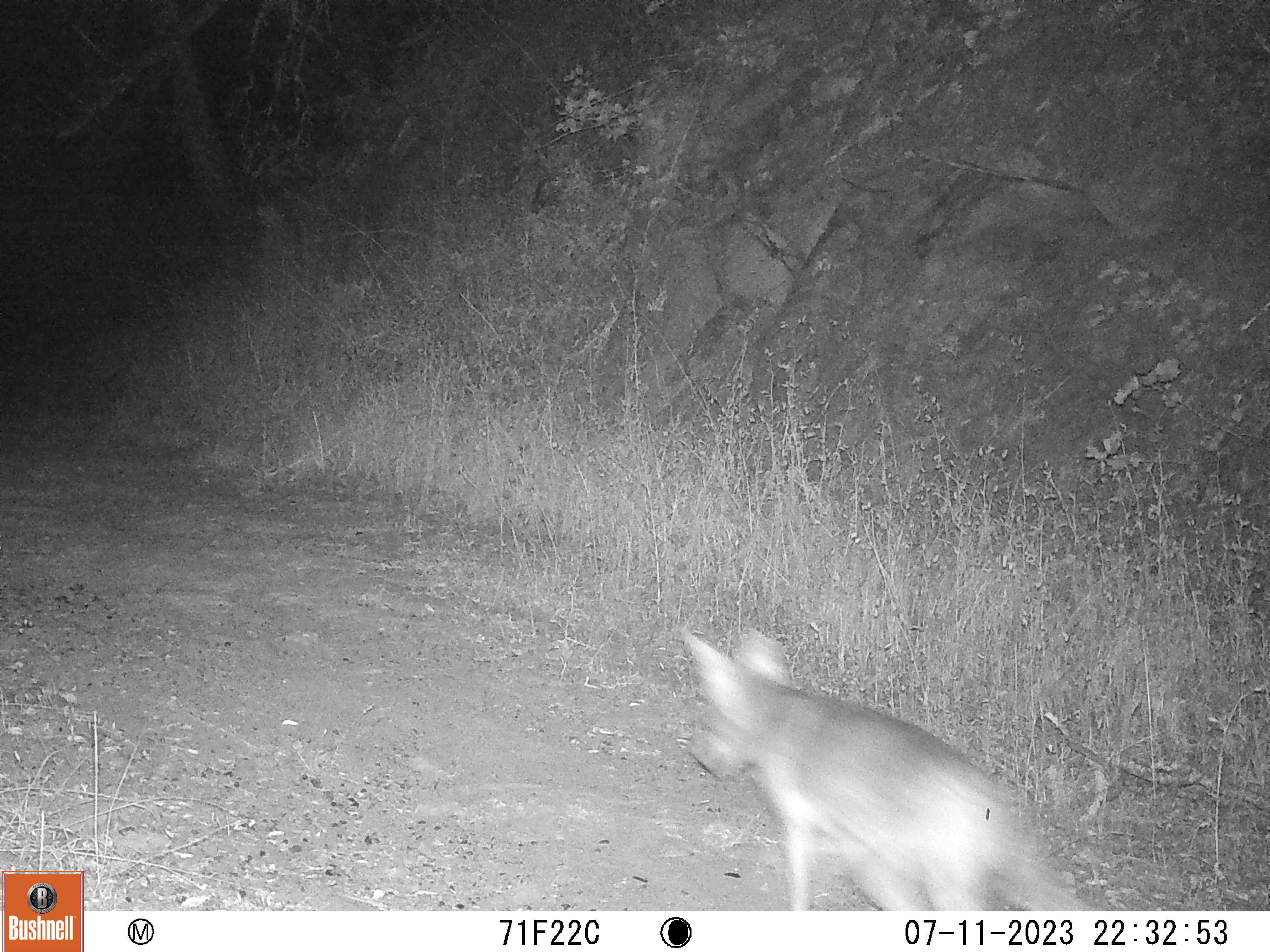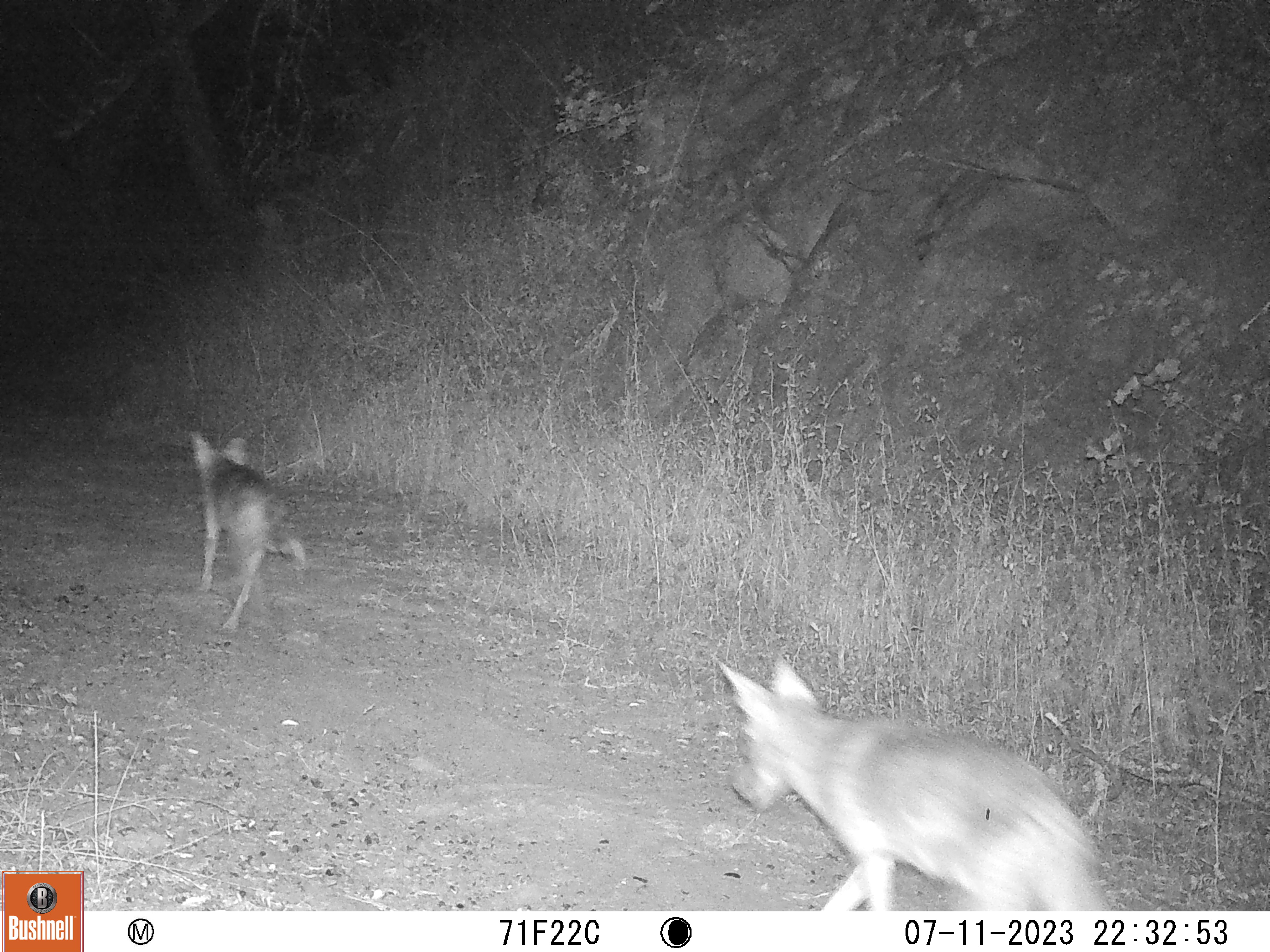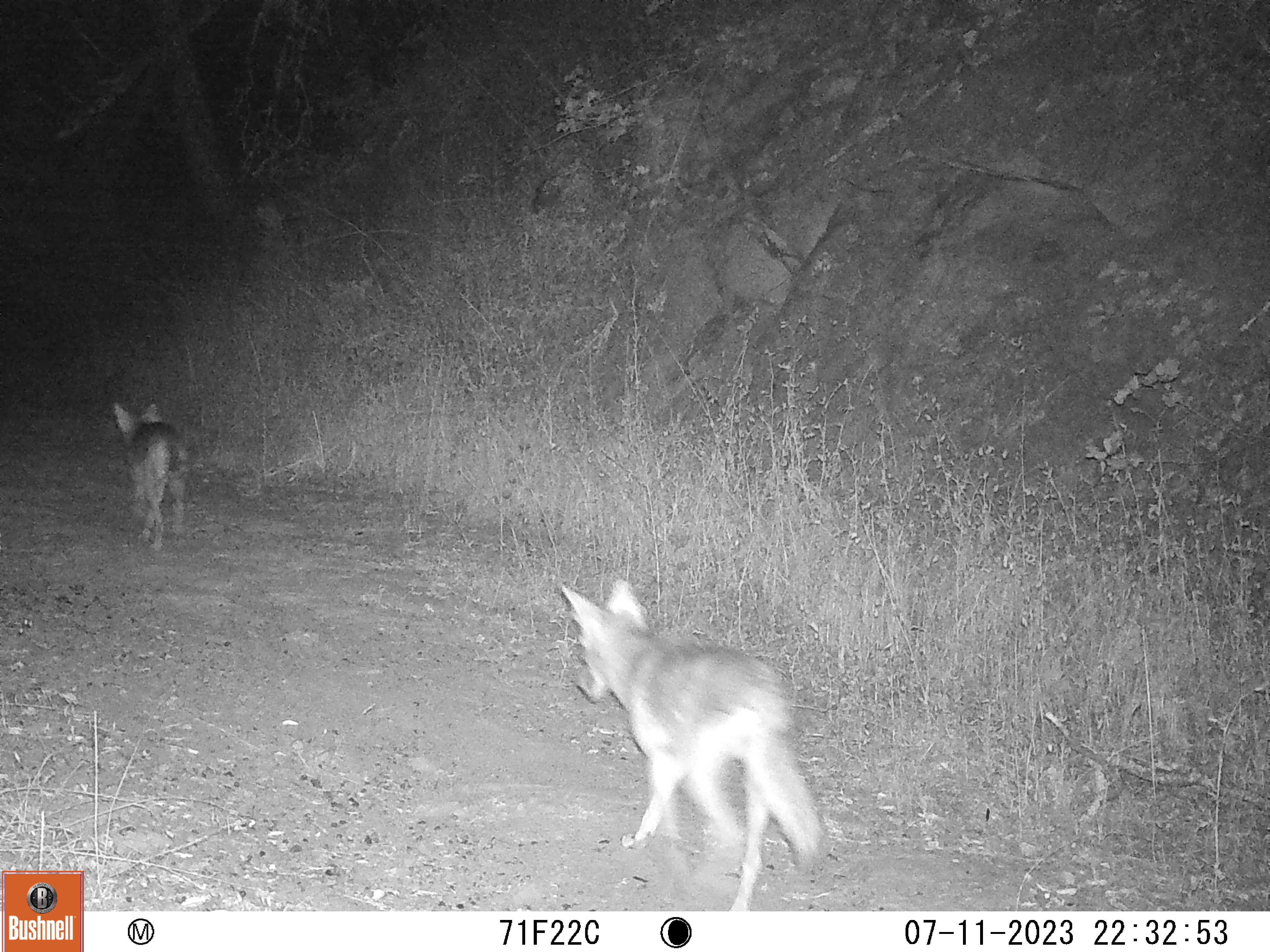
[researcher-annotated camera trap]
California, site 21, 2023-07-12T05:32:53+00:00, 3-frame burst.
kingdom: Animalia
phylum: Chordata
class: Mammalia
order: Carnivora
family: Canidae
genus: Canis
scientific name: Canis latrans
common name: coyote